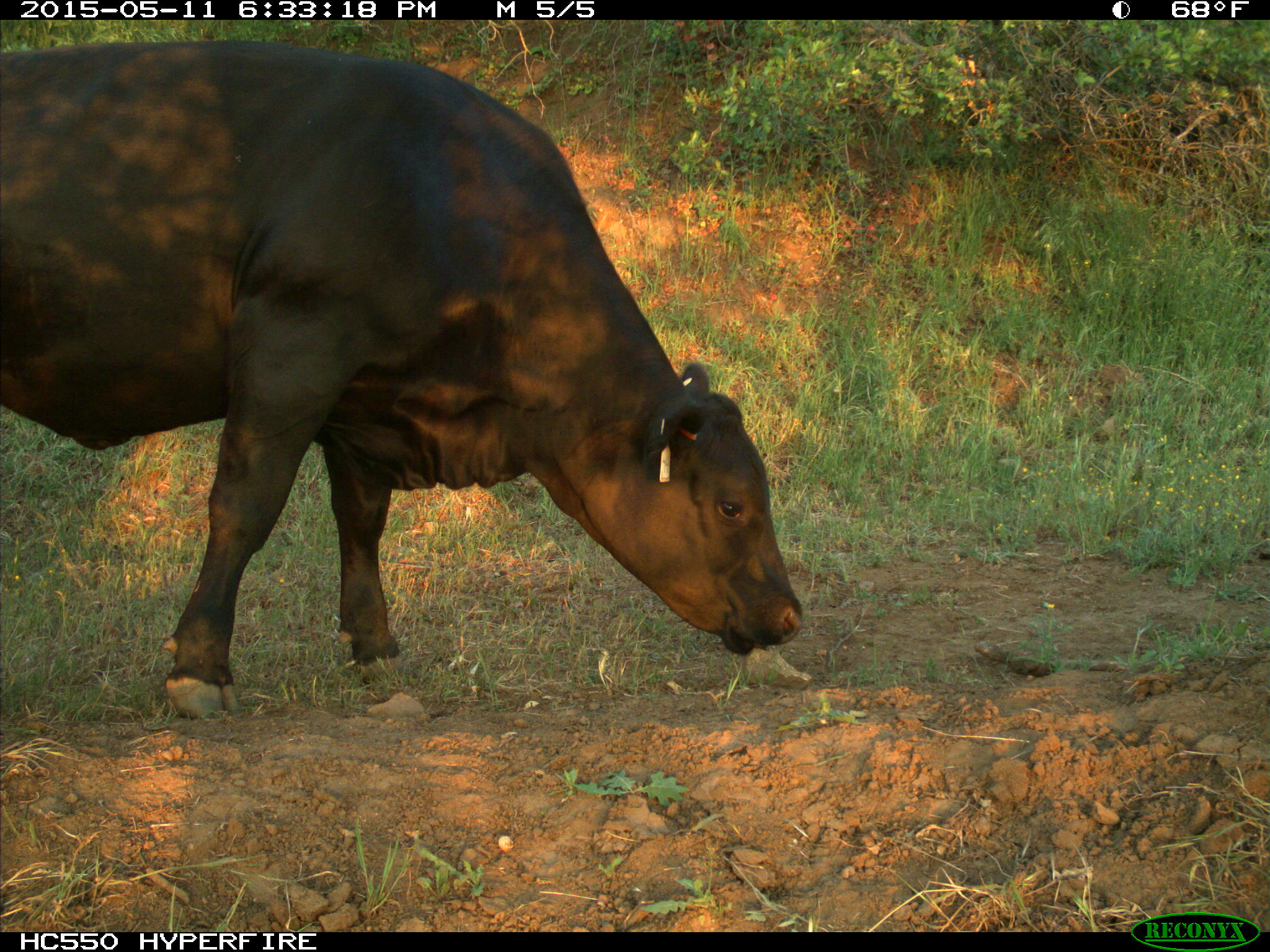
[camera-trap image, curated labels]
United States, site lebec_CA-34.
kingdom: Animalia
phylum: Chordata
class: Mammalia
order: Artiodactyla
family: Bovidae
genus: Bos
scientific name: Bos taurus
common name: domestic cow